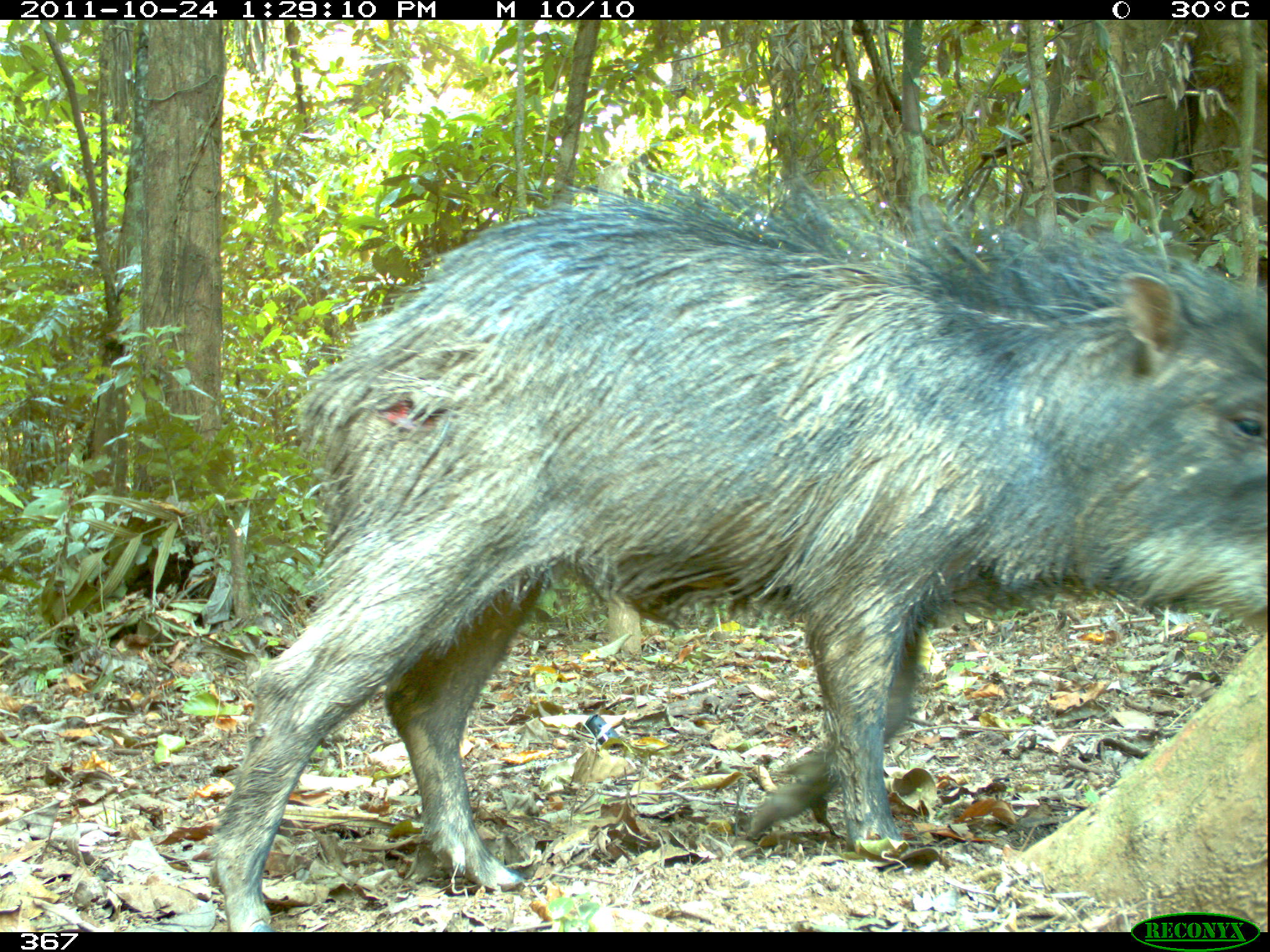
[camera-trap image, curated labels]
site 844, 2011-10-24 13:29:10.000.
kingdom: Animalia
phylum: Chordata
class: Mammalia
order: Artiodactyla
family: Tayassuidae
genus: Tayassu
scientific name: Tayassu pecari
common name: white-lipped peccary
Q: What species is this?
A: Tayassu pecari (white-lipped peccary).